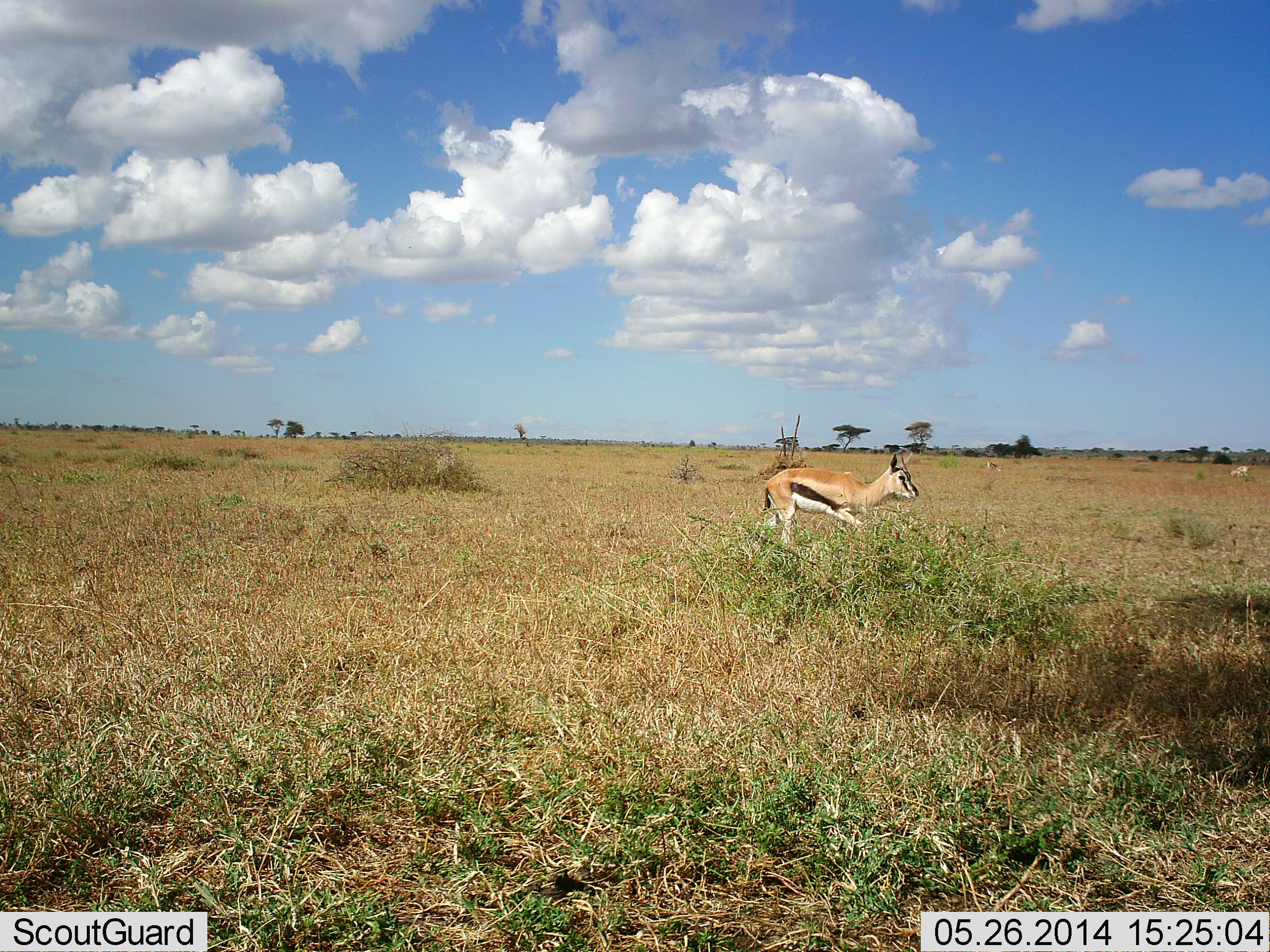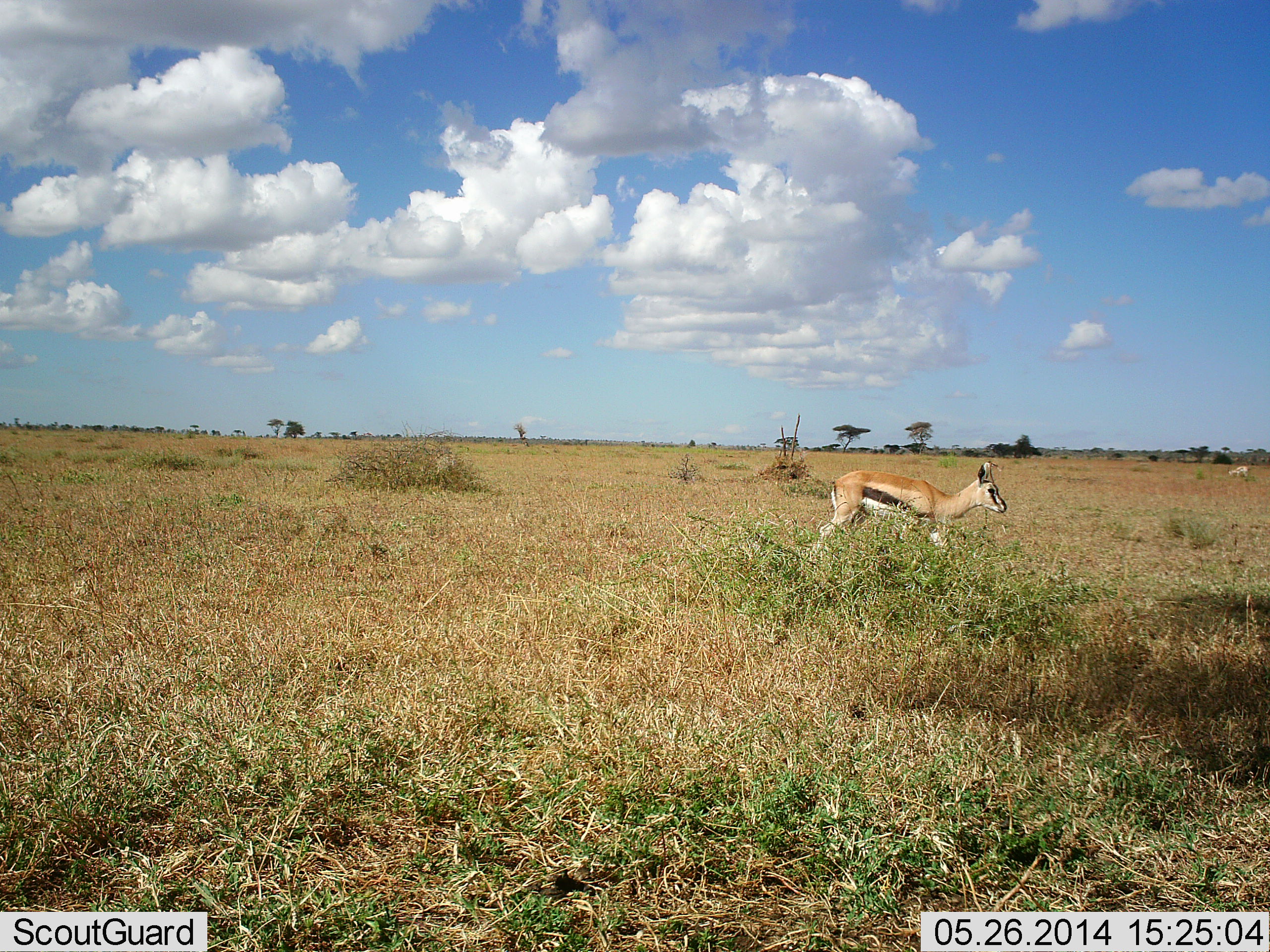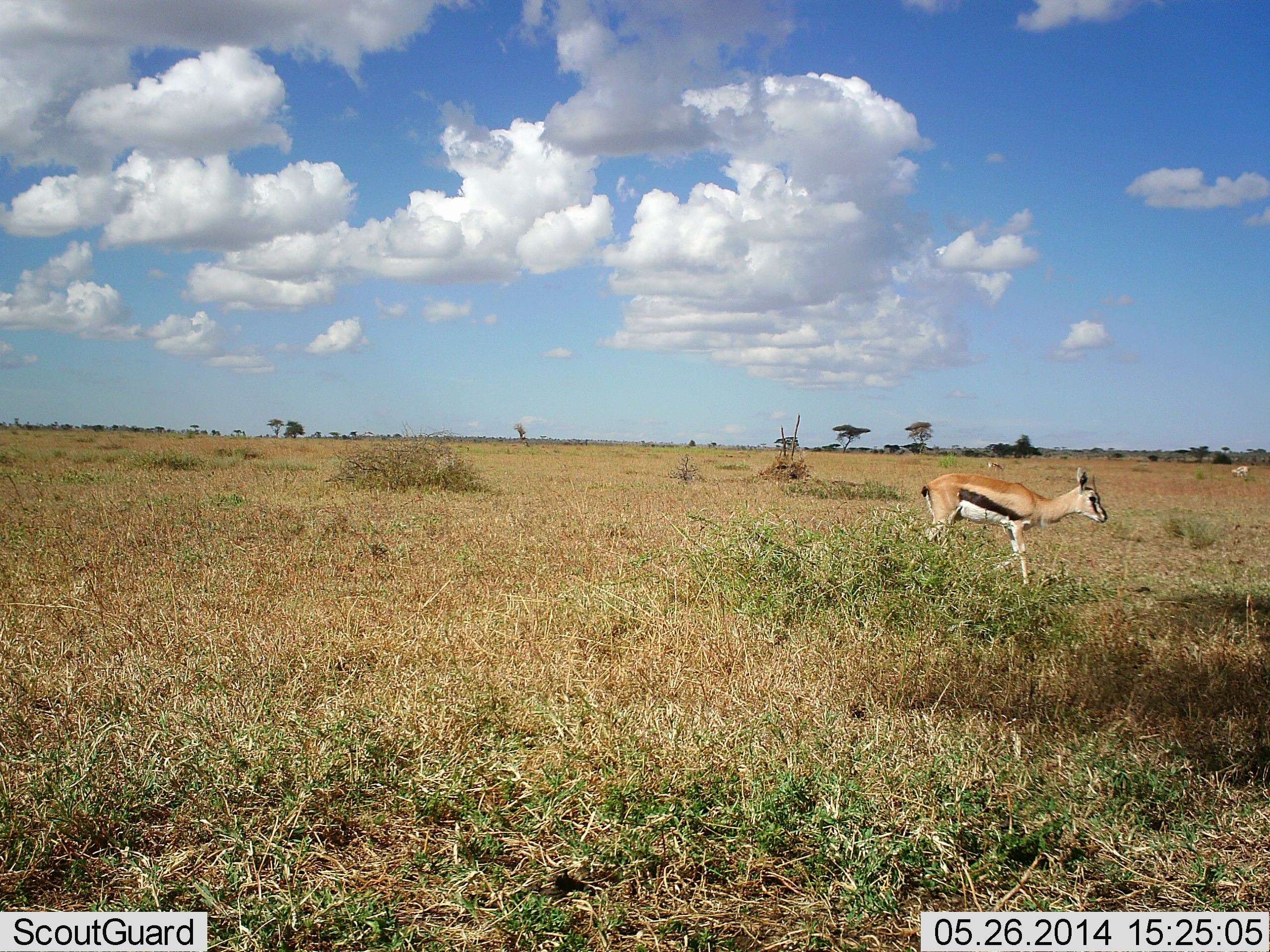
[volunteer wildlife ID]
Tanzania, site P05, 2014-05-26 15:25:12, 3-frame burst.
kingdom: Animalia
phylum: Chordata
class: Mammalia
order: Artiodactyla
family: Bovidae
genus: Eudorcas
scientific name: Eudorcas thomsonii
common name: thomson's gazelle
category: gazellethomsons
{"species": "gazellethomsons (thomson's gazelle) (Eudorcas thomsonii)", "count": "1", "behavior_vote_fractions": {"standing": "21%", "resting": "0%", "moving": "82%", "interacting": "0%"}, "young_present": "5%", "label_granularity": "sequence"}